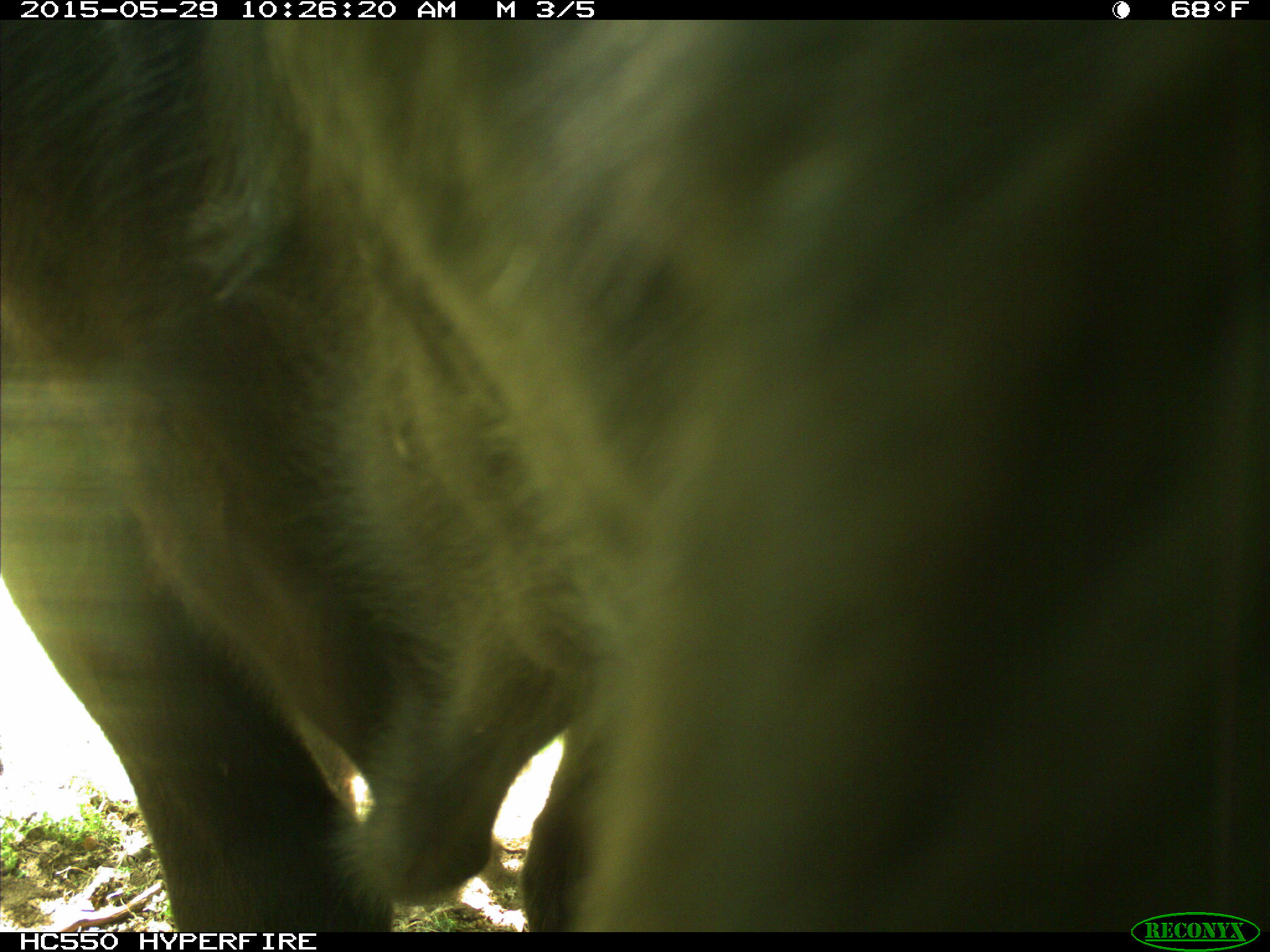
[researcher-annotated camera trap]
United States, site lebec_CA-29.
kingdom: Animalia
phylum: Chordata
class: Mammalia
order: Artiodactyla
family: Bovidae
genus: Bos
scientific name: Bos taurus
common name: domestic cow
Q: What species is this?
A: Bos taurus (domestic cow).